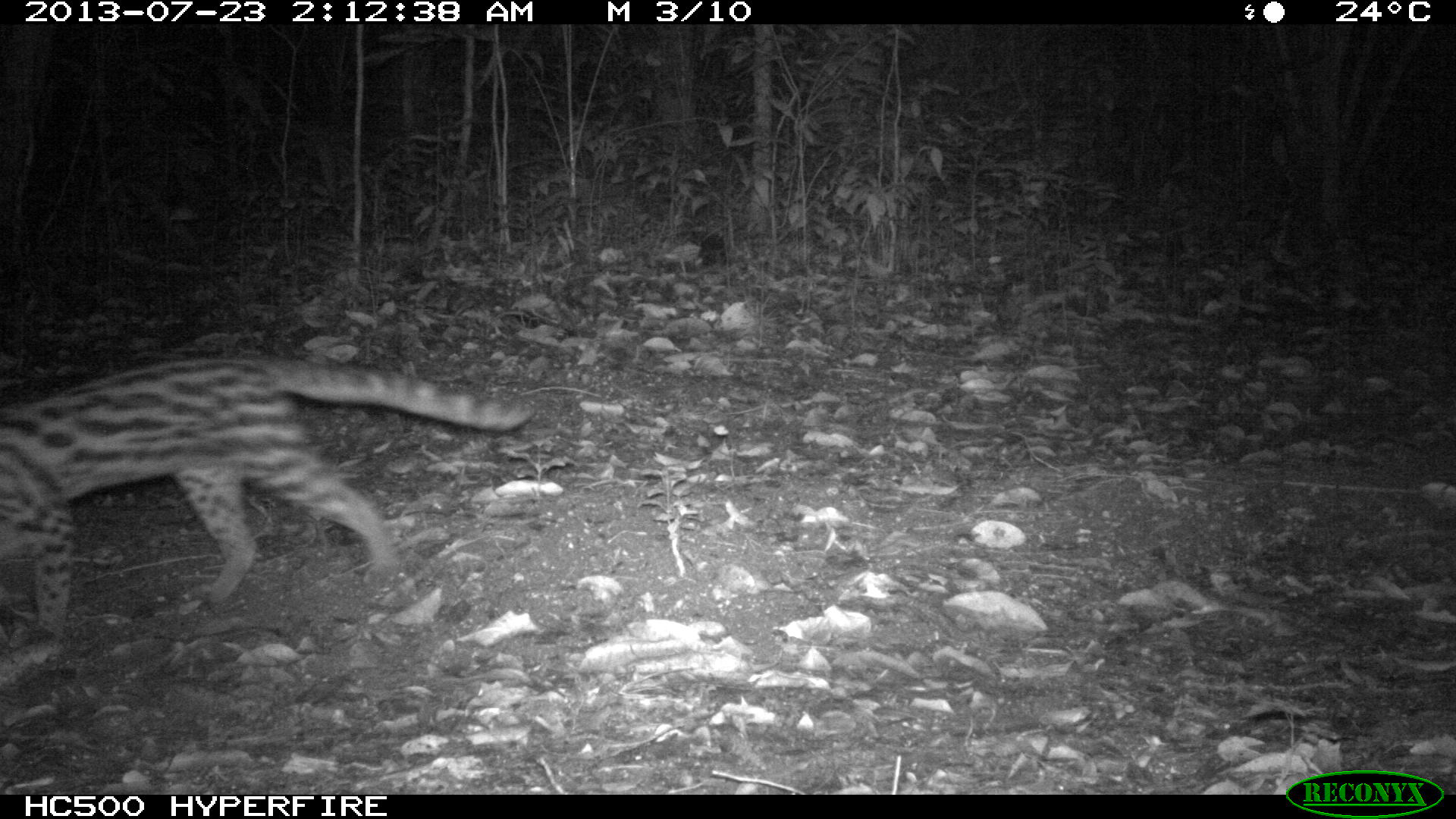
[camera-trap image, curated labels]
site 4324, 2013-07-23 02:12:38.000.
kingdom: Animalia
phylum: Chordata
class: Mammalia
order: Carnivora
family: Felidae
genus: Leopardus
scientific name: Leopardus wiedii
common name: margay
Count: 1.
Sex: female.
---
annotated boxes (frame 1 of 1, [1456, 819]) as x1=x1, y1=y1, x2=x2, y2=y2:
leopardus wiedii: x1=0, y1=355, x2=534, y2=661